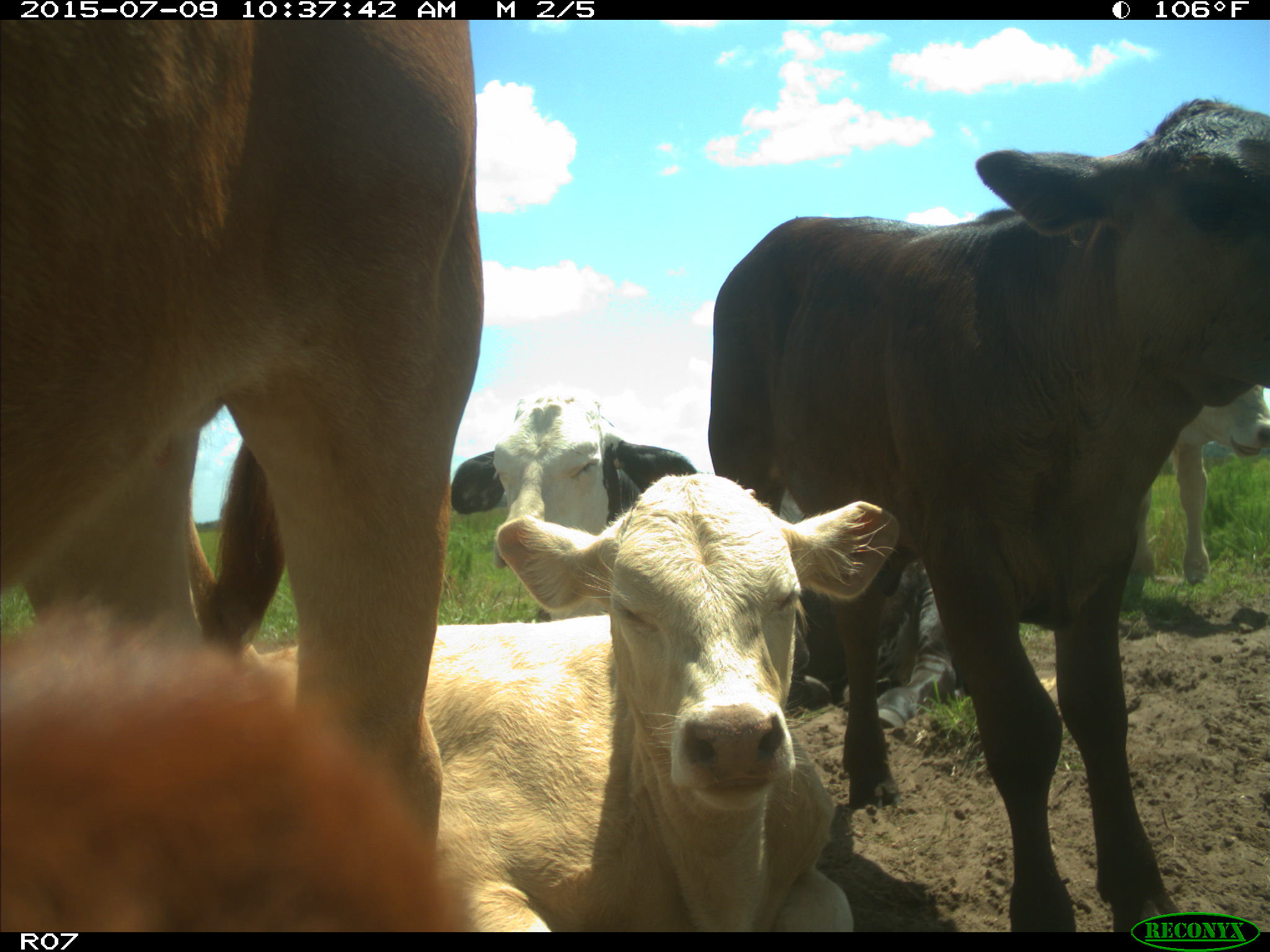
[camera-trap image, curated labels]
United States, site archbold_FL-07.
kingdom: Animalia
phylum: Chordata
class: Mammalia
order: Artiodactyla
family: Bovidae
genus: Bos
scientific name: Bos taurus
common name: domestic cow